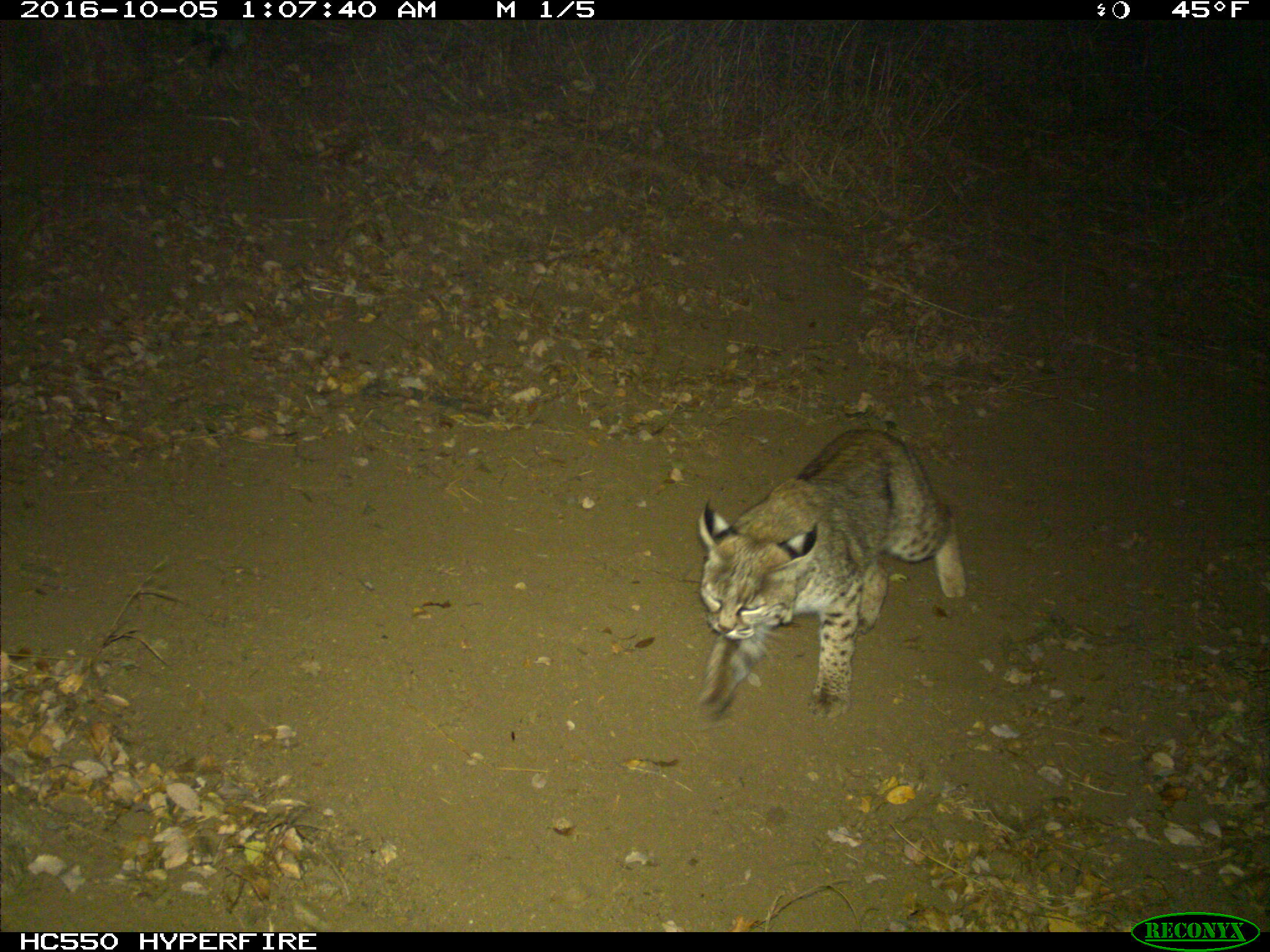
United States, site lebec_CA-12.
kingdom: Animalia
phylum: Chordata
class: Mammalia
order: Carnivora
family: Felidae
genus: Lynx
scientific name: Lynx rufus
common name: bobcat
Lynx rufus (bobcat).